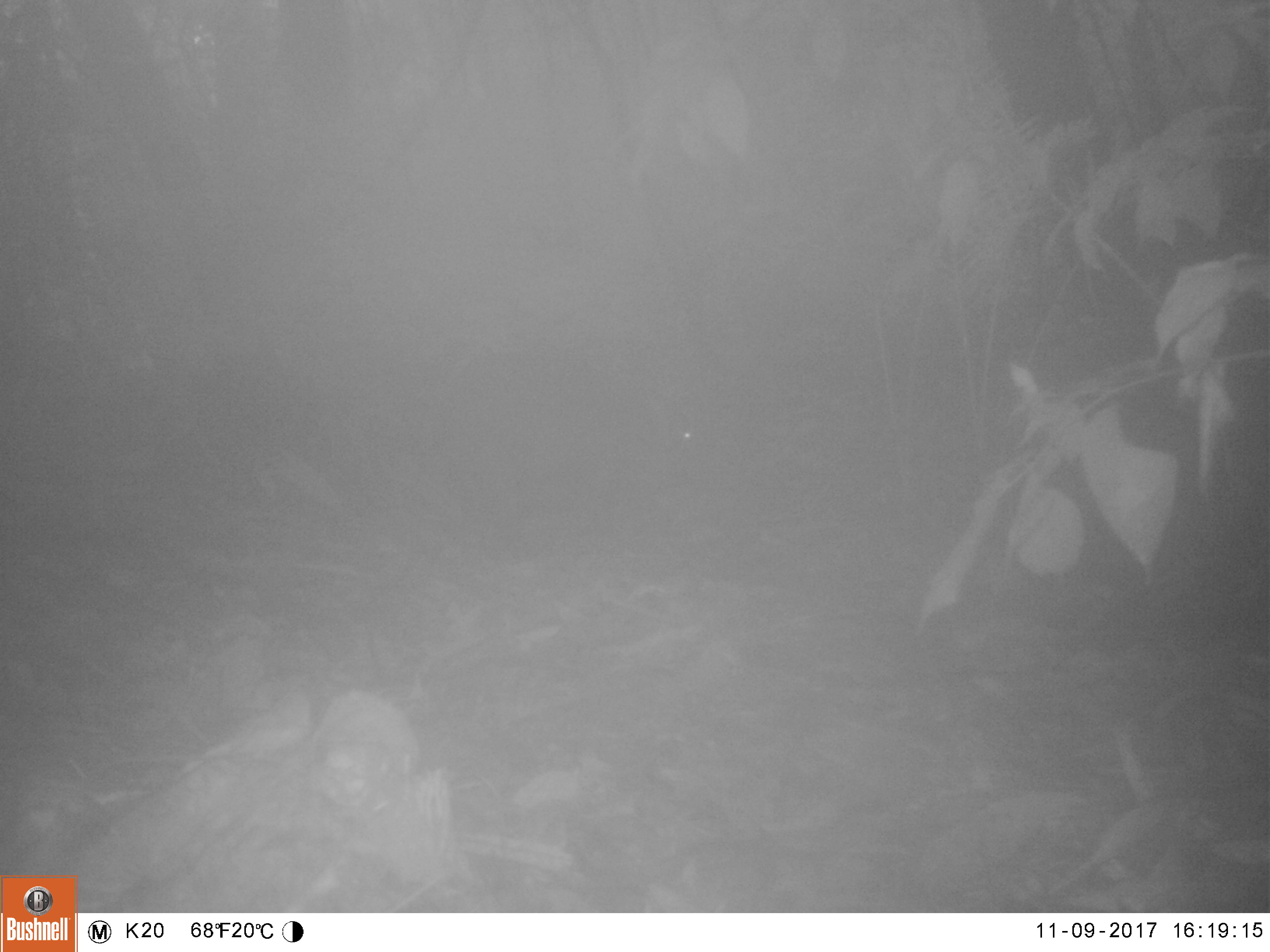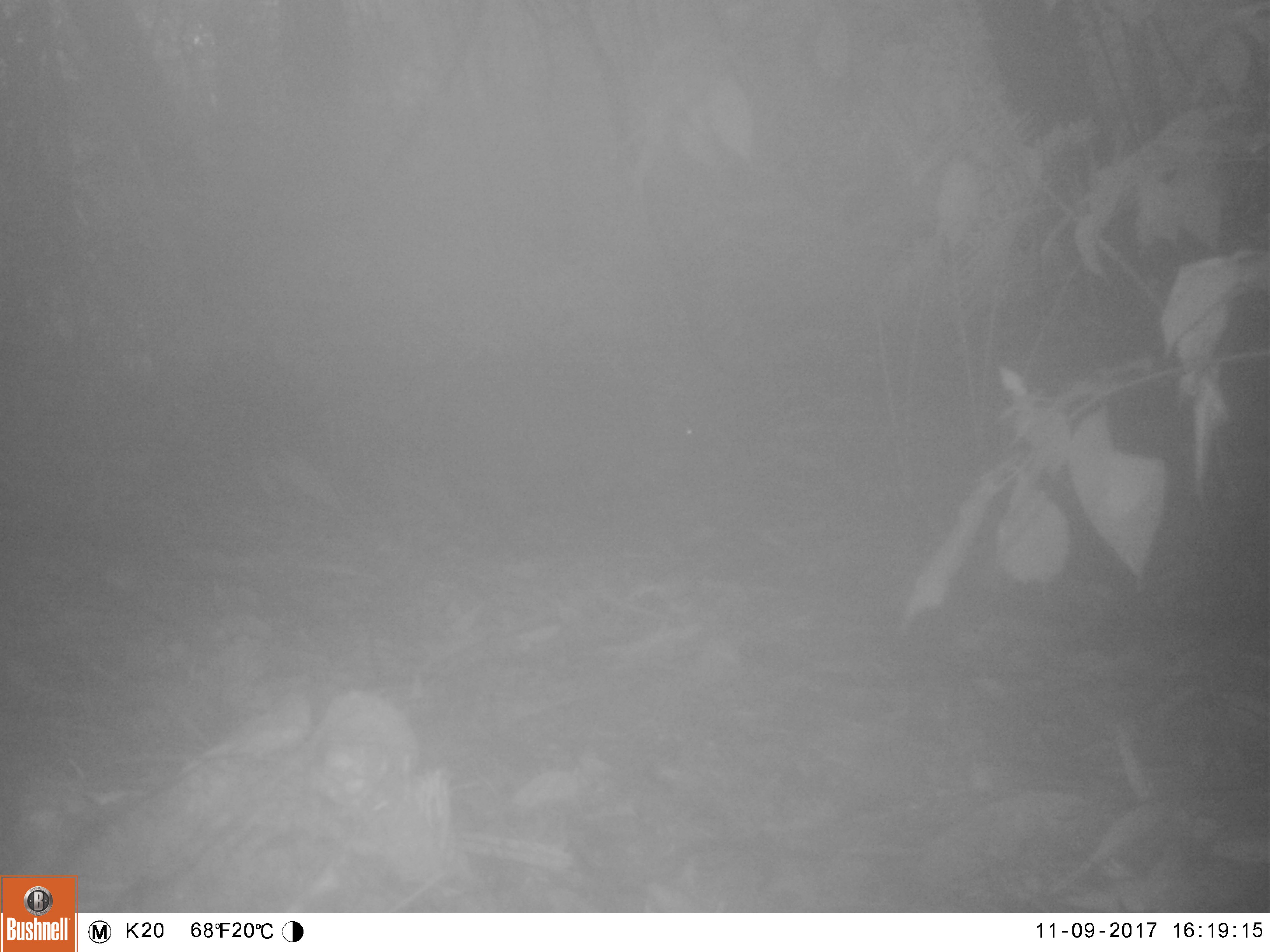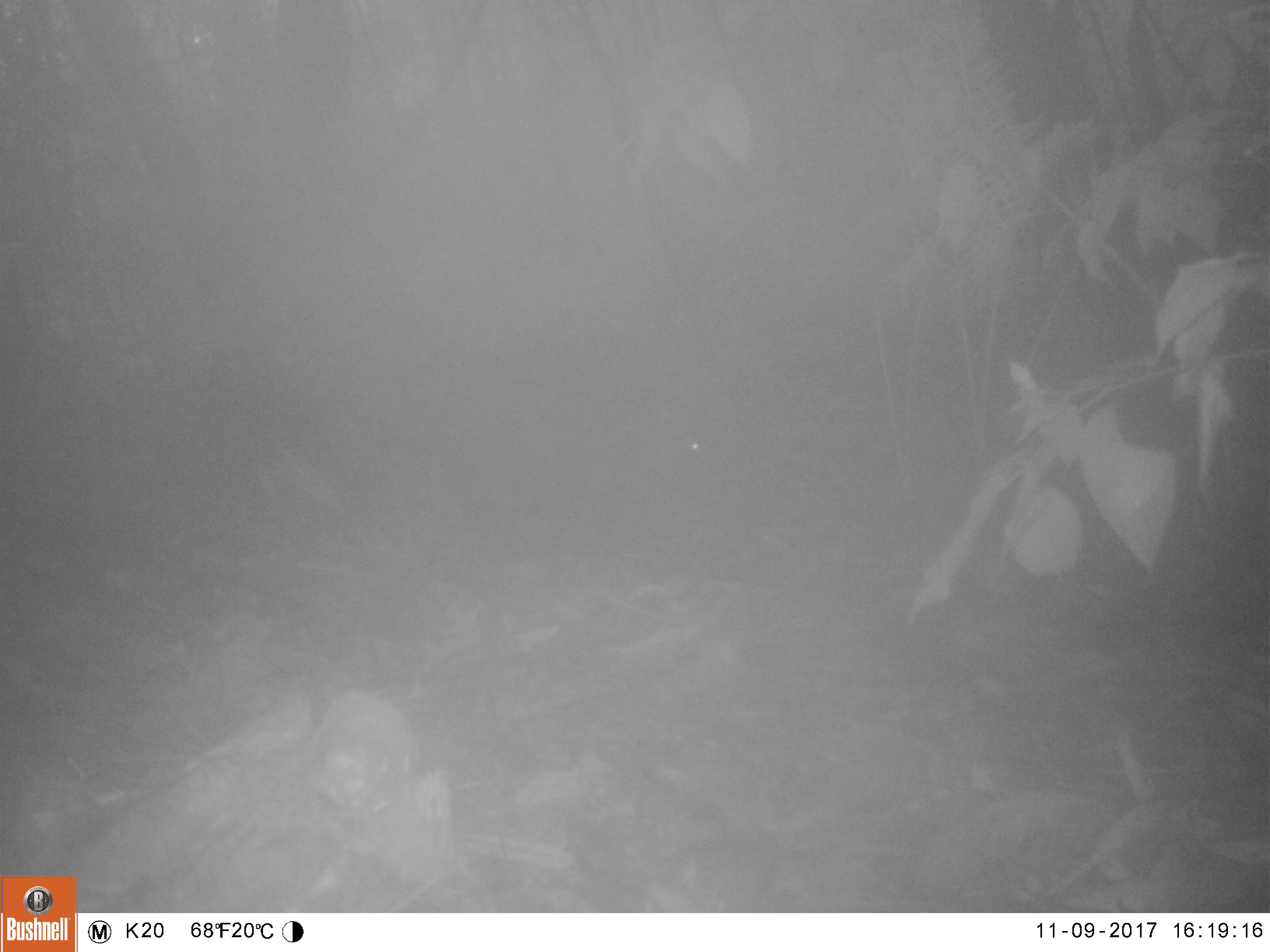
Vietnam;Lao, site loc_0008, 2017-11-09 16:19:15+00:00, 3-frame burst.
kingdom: Animalia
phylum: Chordata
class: Mammalia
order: Artiodactyla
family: Suidae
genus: Sus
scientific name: Sus scrofa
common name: eurasian wild pig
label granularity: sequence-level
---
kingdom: Animalia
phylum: Chordata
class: Mammalia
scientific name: Mammalia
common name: mammal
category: unidentified small mammal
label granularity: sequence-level